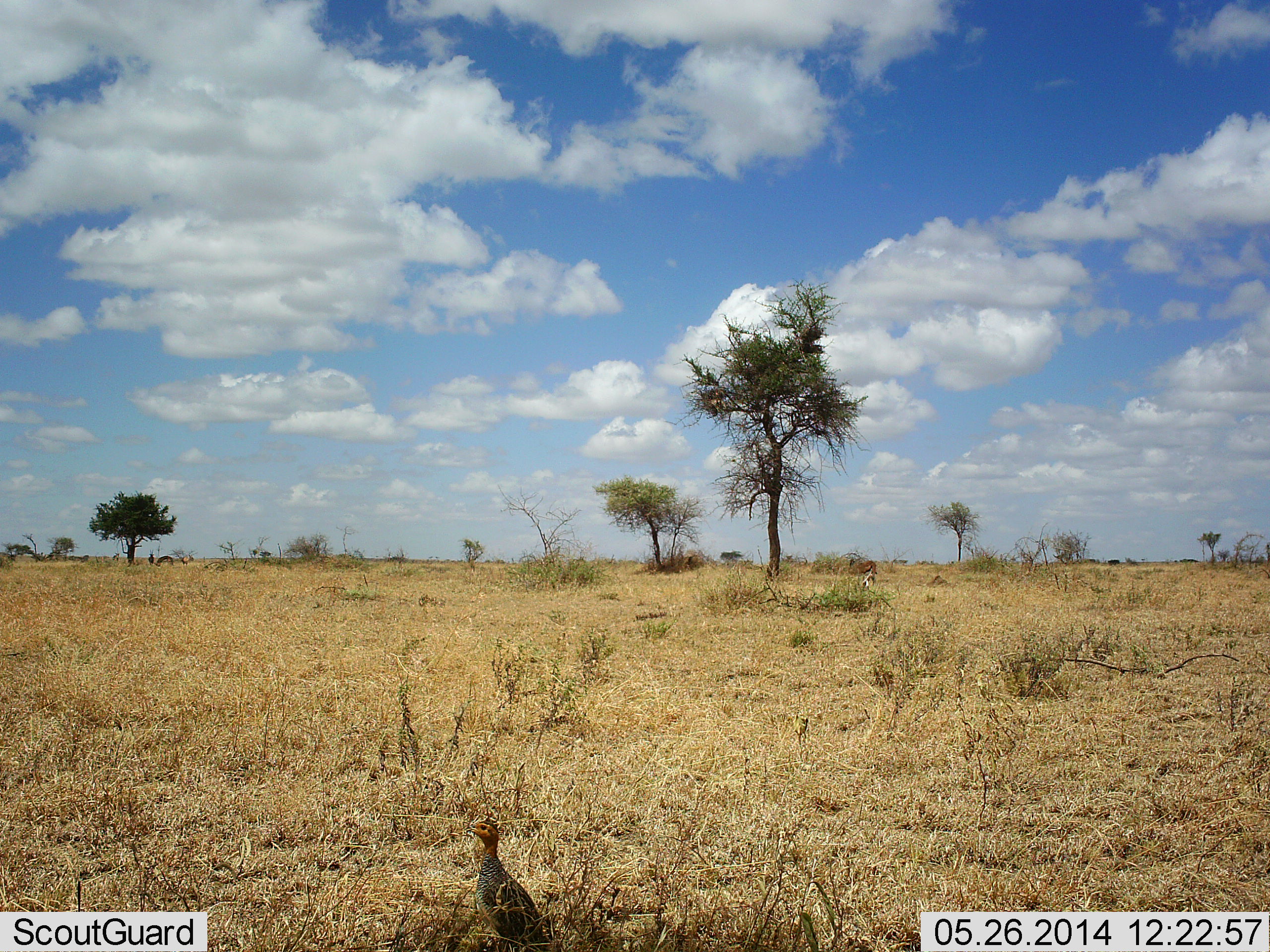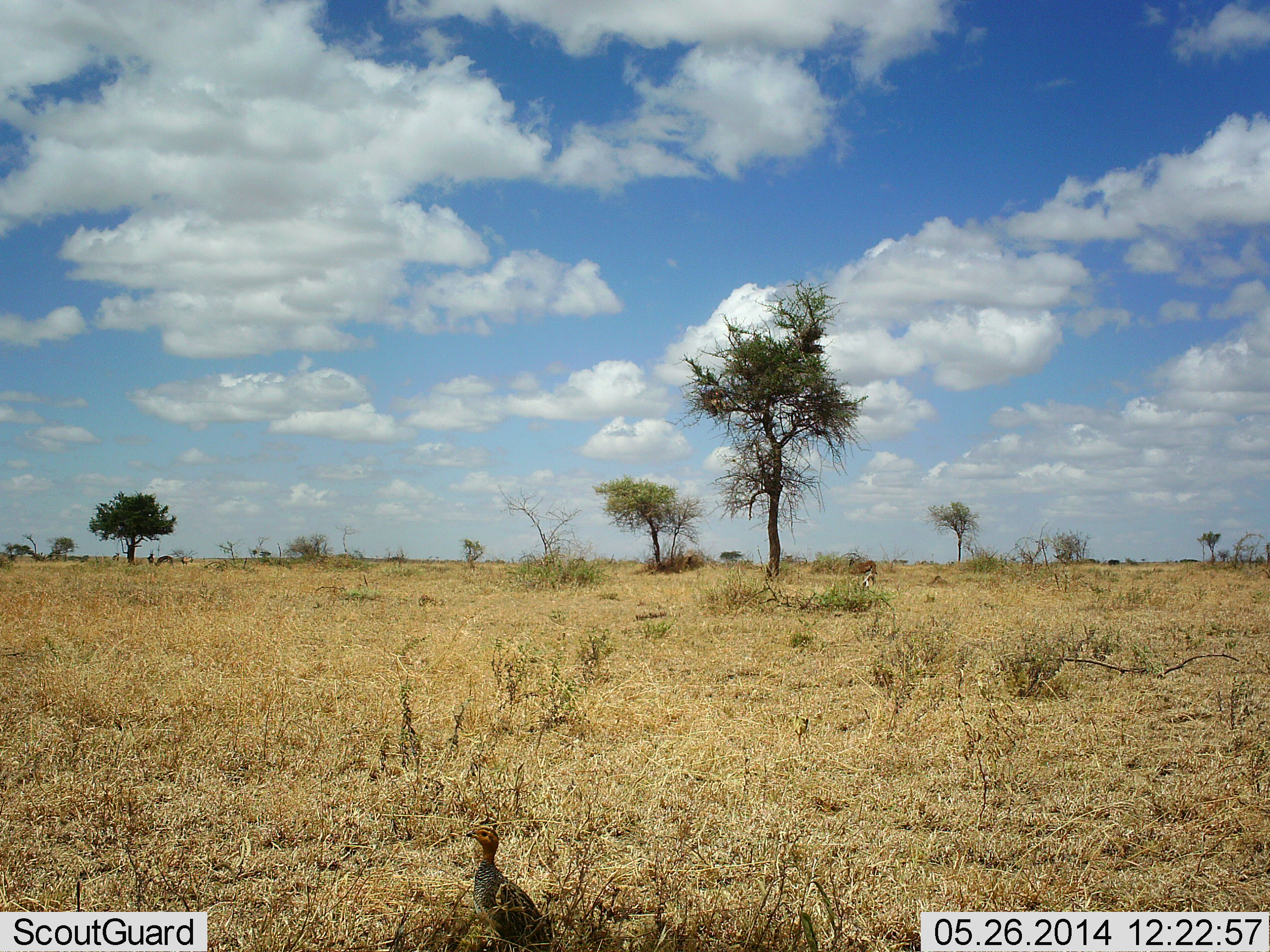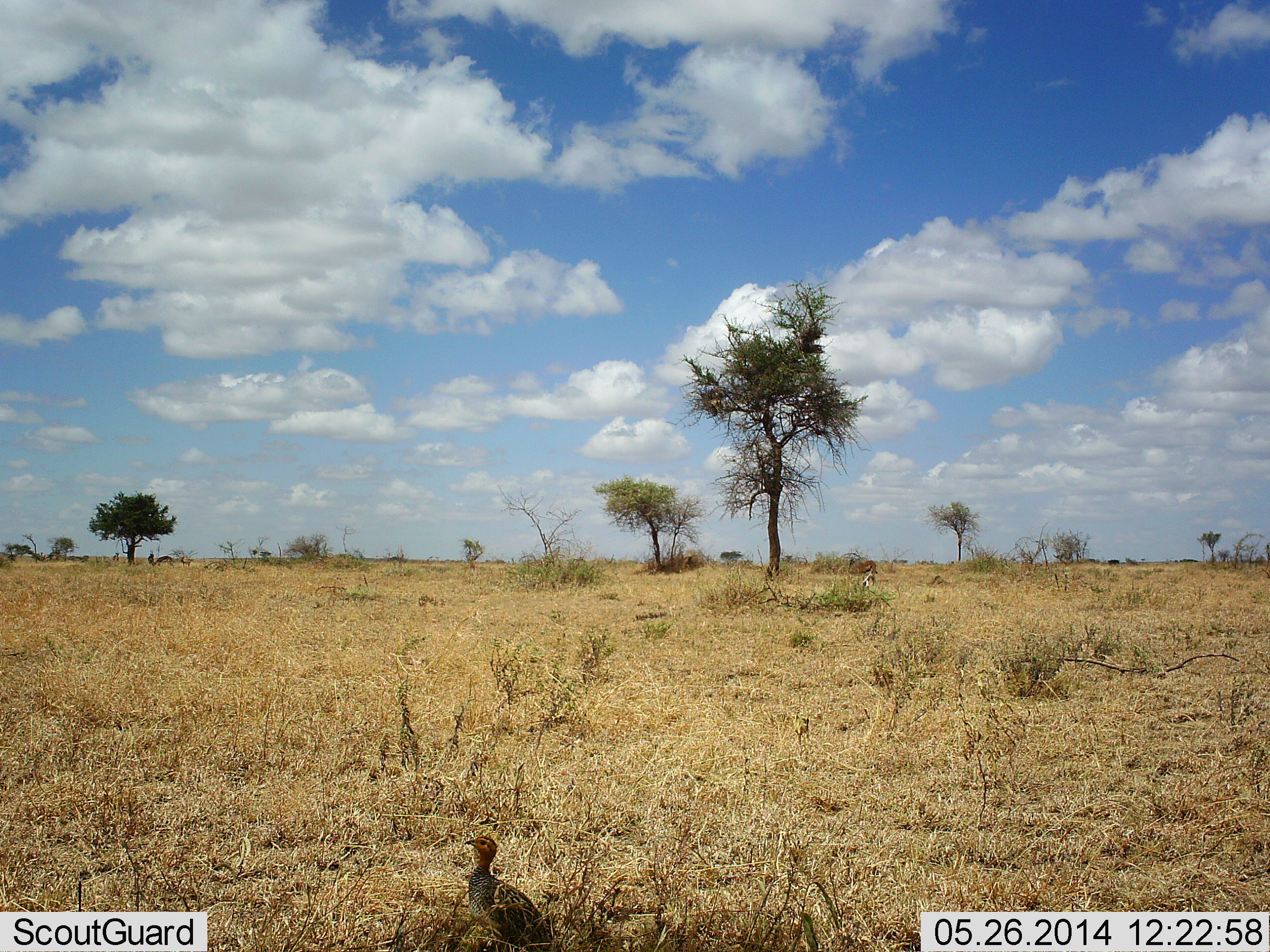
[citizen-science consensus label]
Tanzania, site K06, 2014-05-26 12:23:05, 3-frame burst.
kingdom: Animalia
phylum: Chordata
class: Aves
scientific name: Aves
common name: bird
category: otherbird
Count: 1.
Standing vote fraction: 100%.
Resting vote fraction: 0%.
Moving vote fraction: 0%.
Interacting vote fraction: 0%.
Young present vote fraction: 0%.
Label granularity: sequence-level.